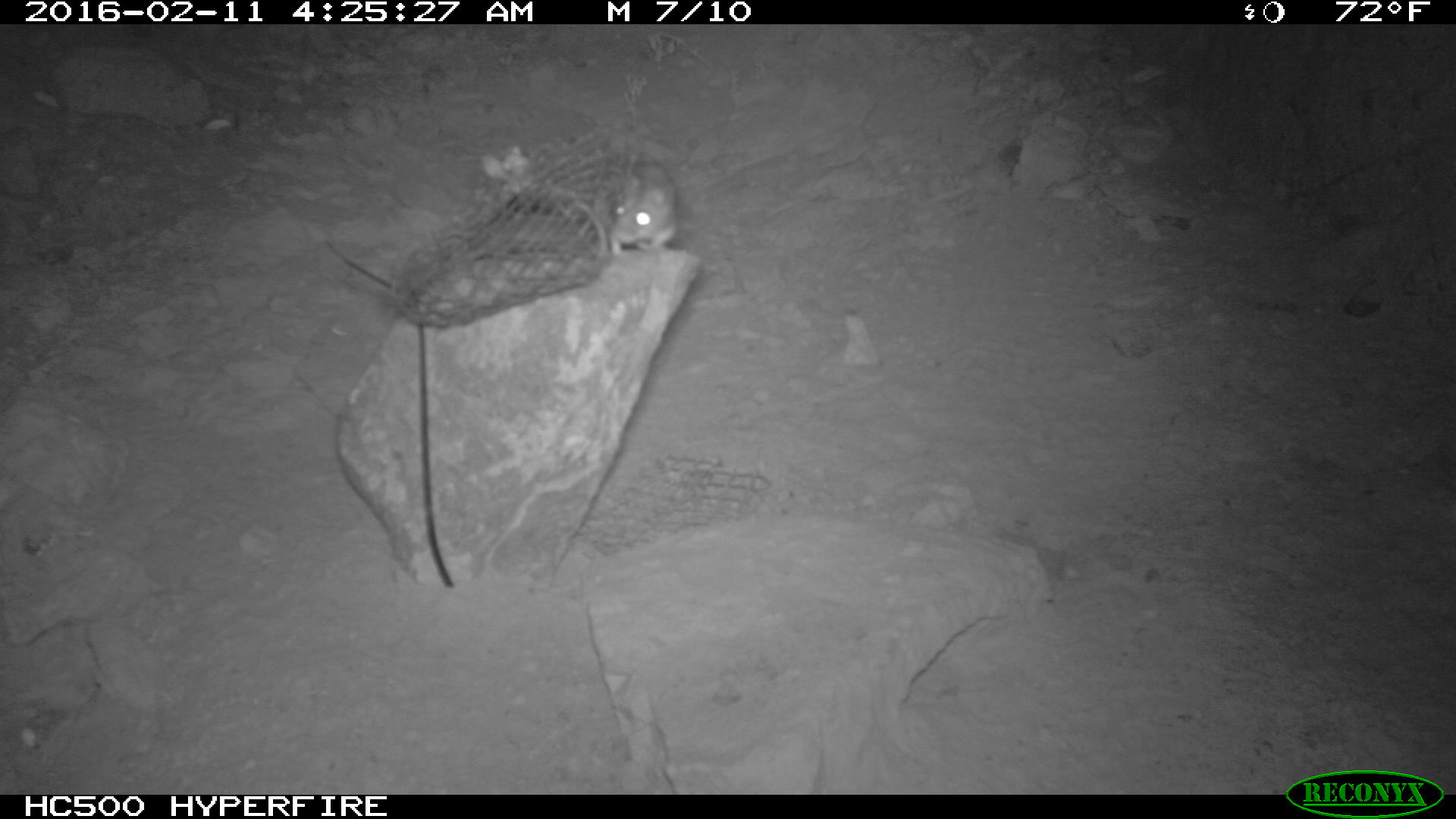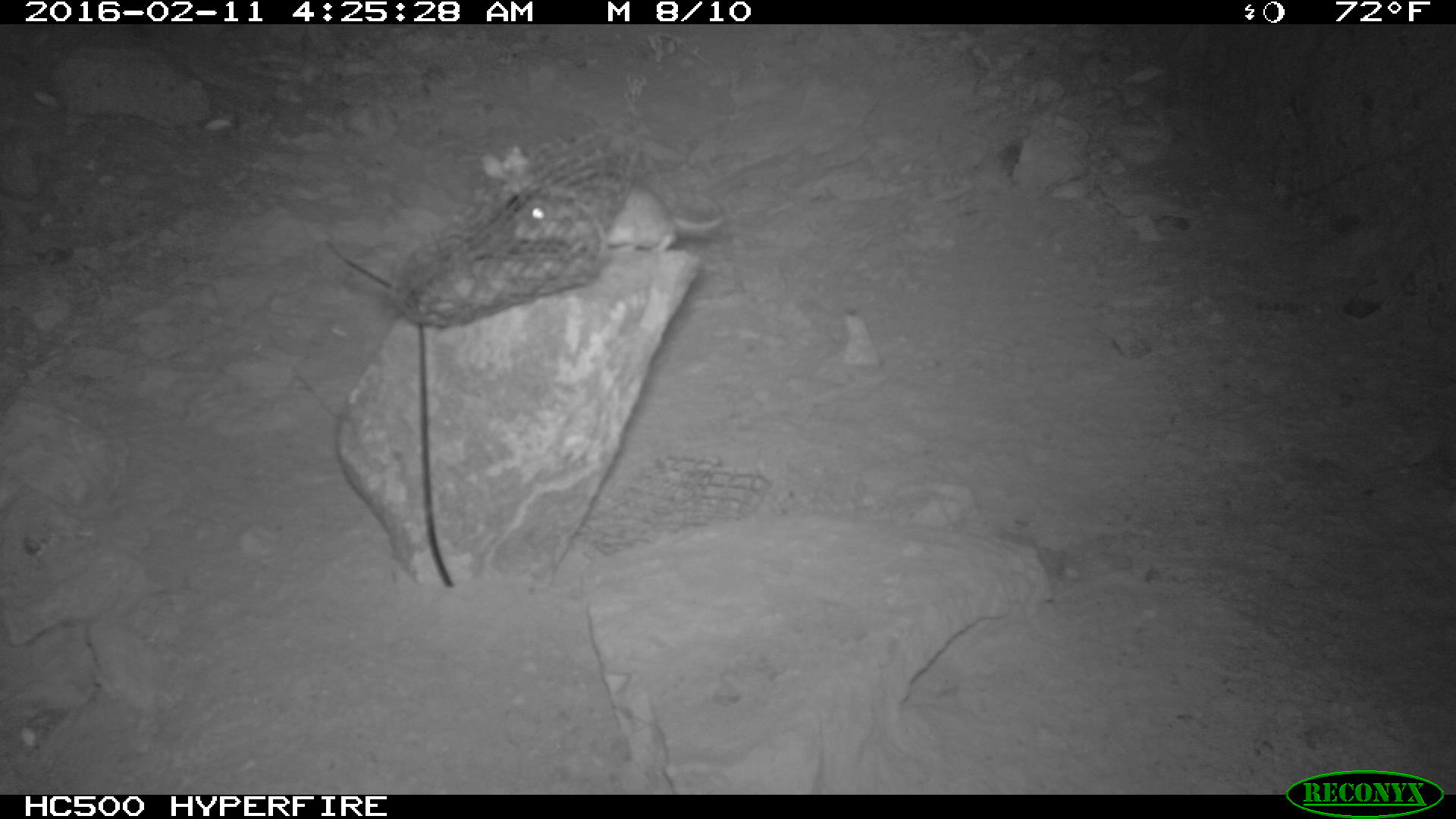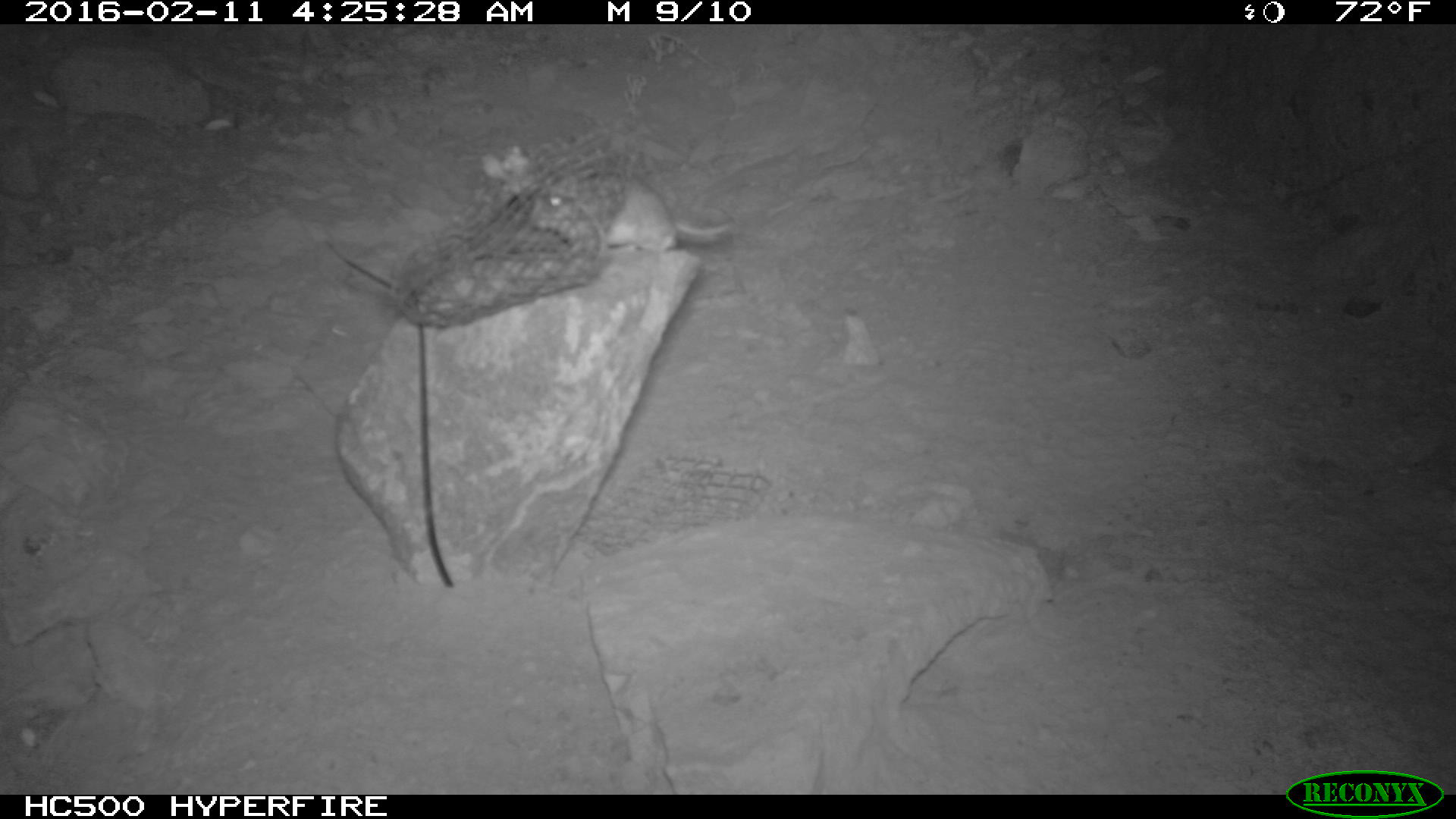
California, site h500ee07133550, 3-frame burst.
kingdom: Animalia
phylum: Chordata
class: Mammalia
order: Rodentia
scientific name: Rodentia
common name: rodent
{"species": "rodent (Rodentia)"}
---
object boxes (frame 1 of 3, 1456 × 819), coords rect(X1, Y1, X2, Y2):
rodent: rect(603, 158, 684, 262)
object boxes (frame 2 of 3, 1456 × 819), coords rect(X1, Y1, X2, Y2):
rodent: rect(511, 168, 725, 252)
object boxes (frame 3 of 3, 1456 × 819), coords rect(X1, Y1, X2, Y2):
rodent: rect(530, 180, 734, 252)